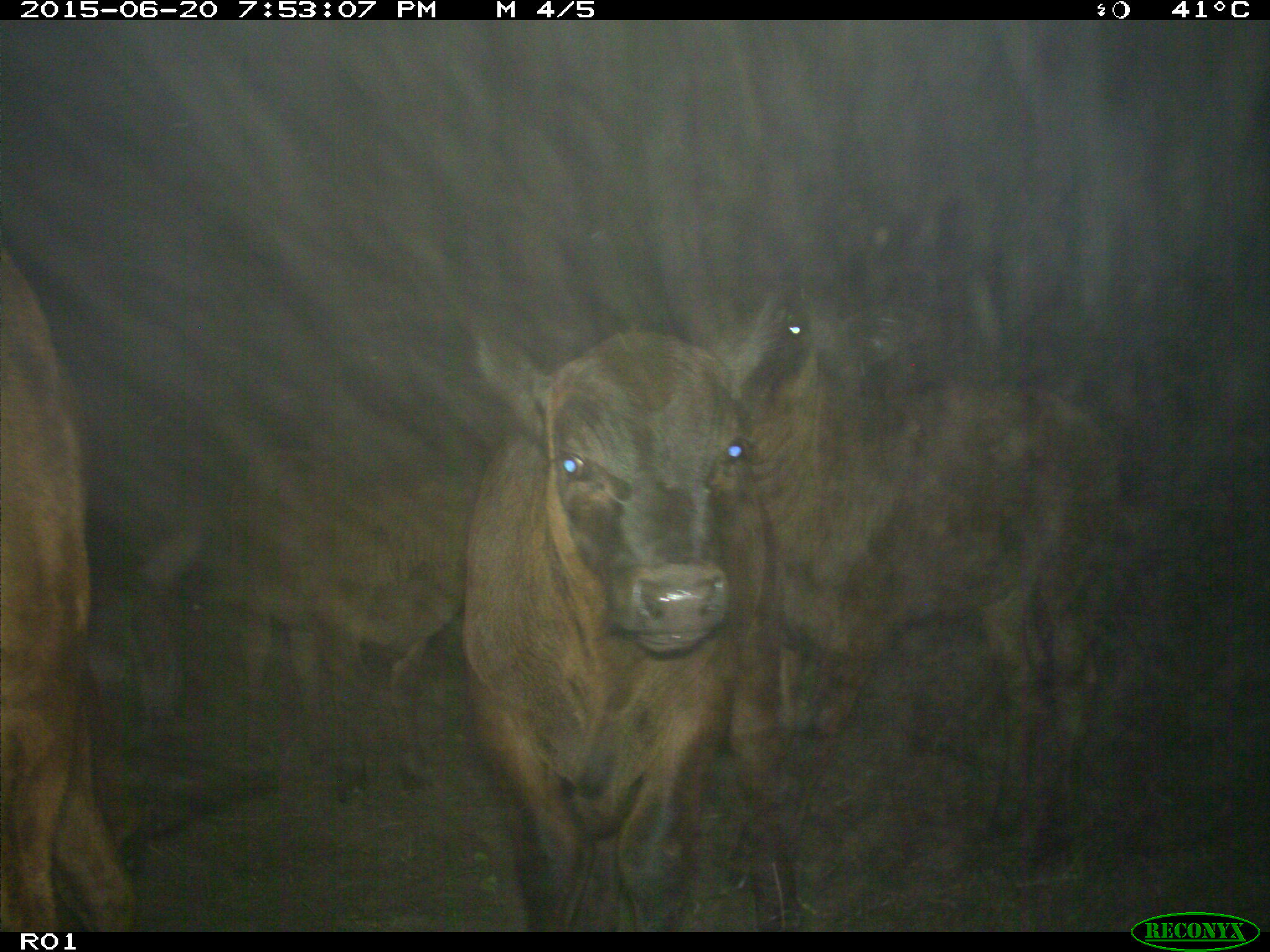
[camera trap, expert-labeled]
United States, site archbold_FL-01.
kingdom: Animalia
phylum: Chordata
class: Mammalia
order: Artiodactyla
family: Bovidae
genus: Bos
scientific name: Bos taurus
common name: domestic cow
Bos taurus (domestic cow).